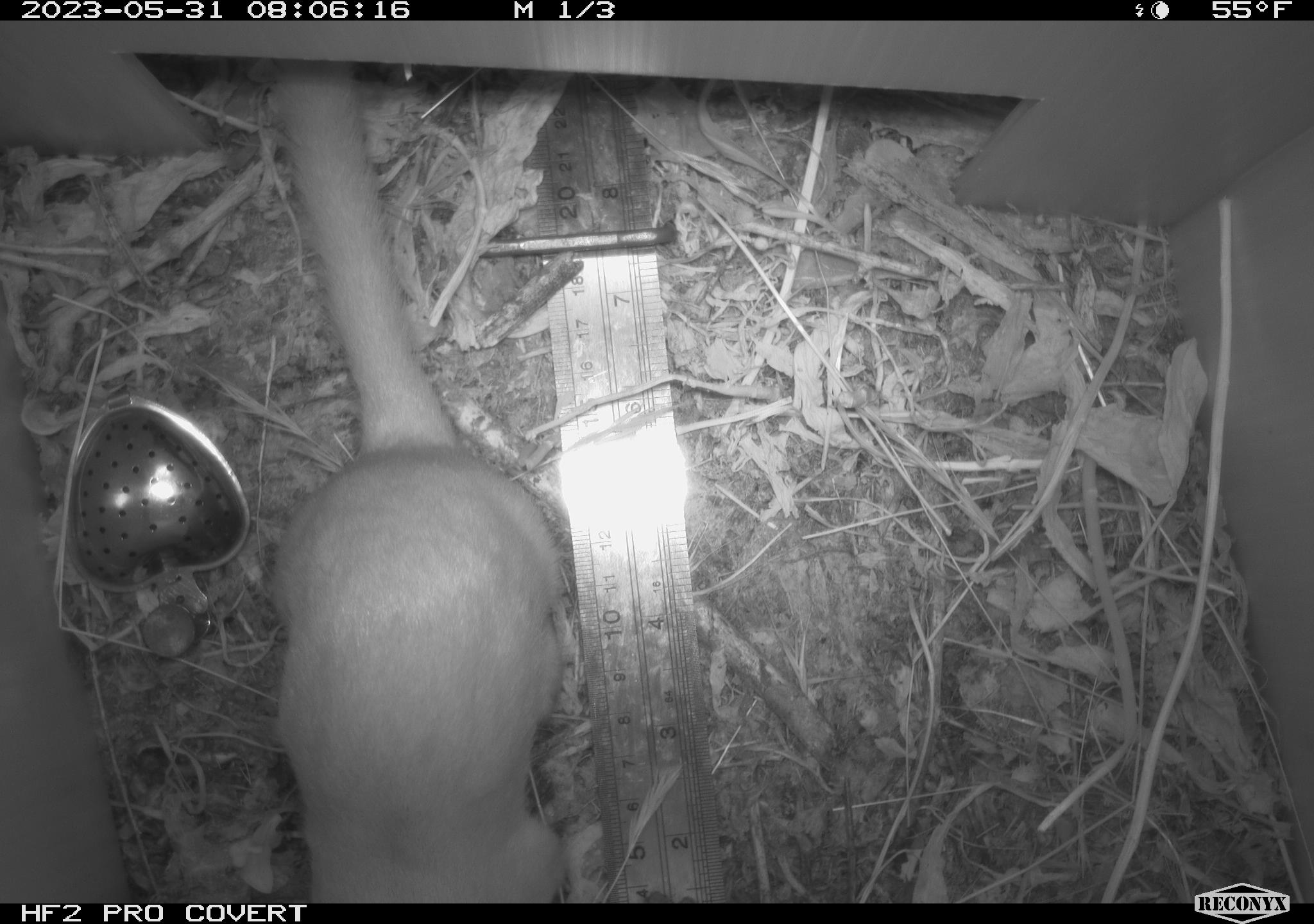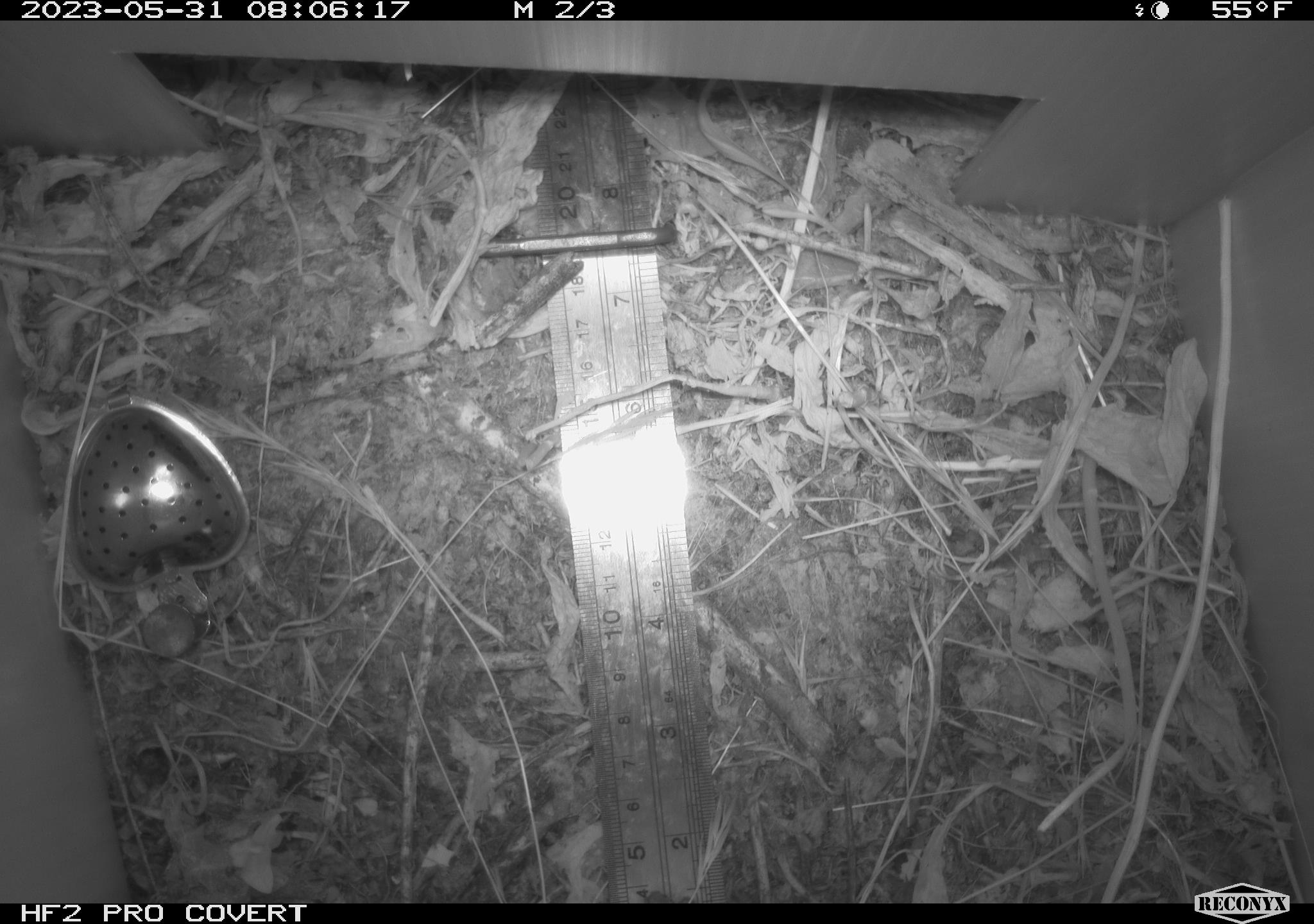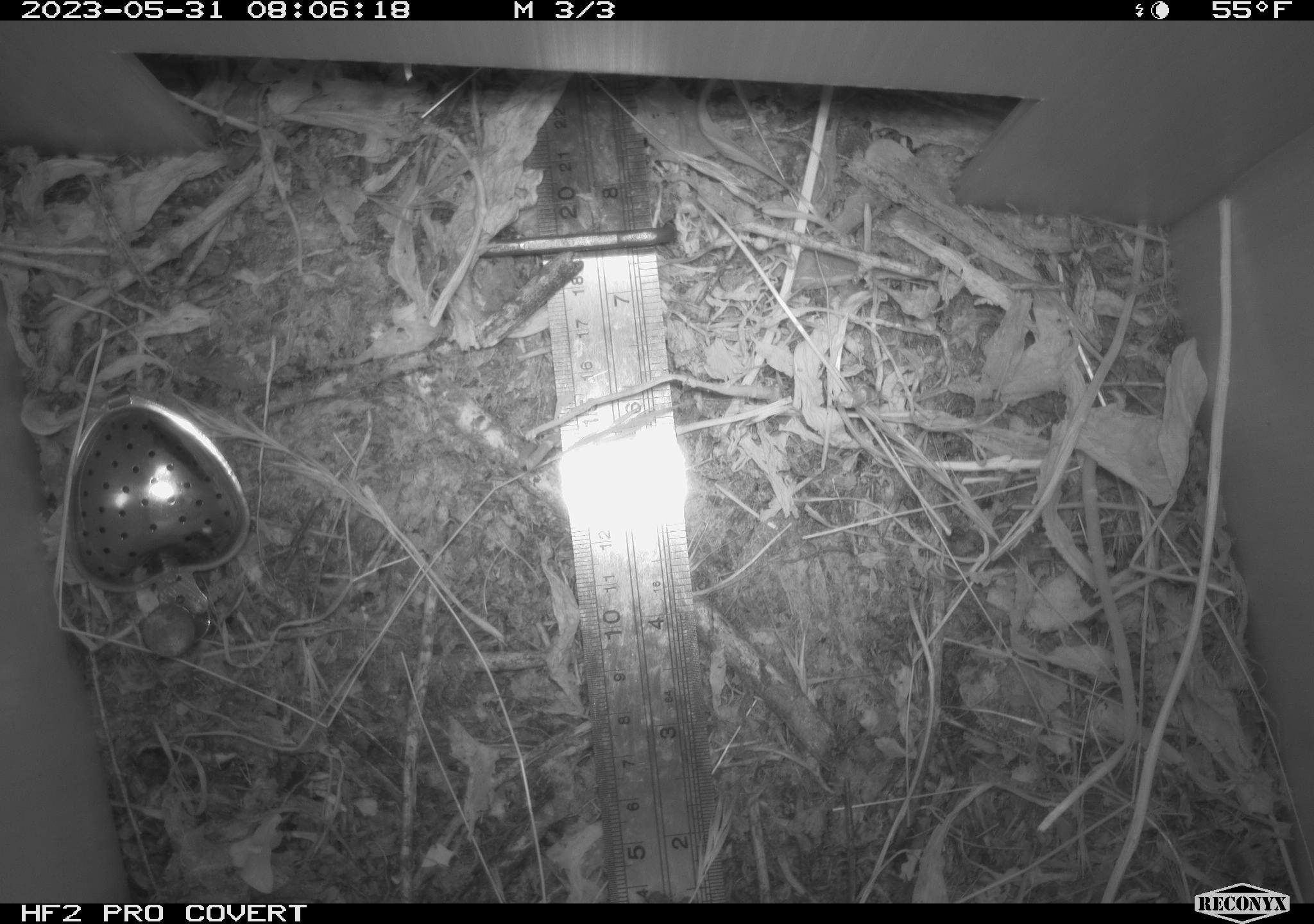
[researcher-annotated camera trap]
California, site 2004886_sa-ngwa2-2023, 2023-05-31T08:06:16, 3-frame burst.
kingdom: Animalia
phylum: Chordata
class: Mammalia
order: Carnivora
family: Mustelidae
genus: Neogale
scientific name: Neogale frenata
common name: long-tailed weasel